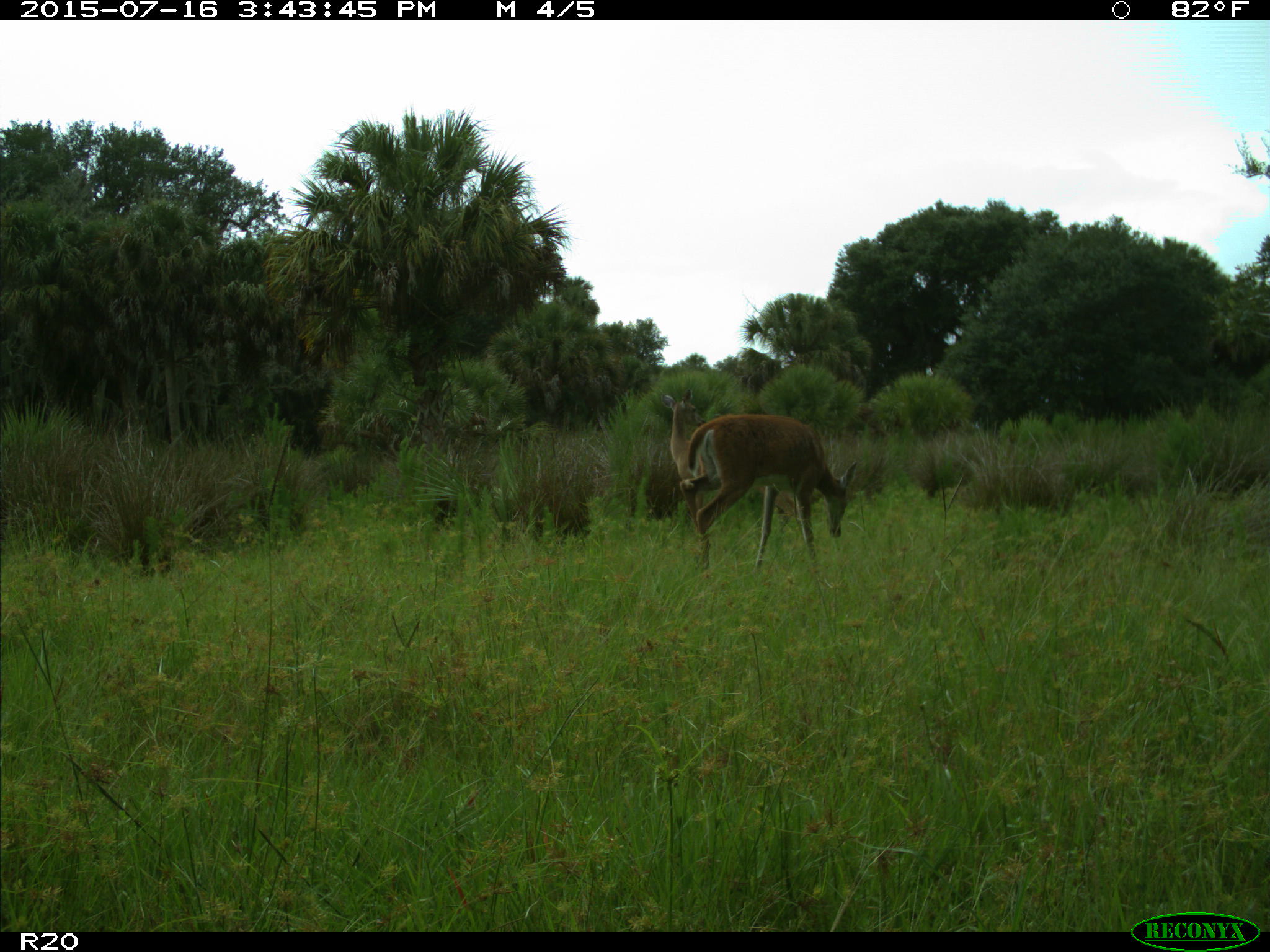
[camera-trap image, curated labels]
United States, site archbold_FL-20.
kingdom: Animalia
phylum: Chordata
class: Mammalia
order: Artiodactyla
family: Cervidae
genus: Odocoileus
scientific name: Odocoileus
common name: deer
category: unidentified deer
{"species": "unidentified deer (deer) (Odocoileus)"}